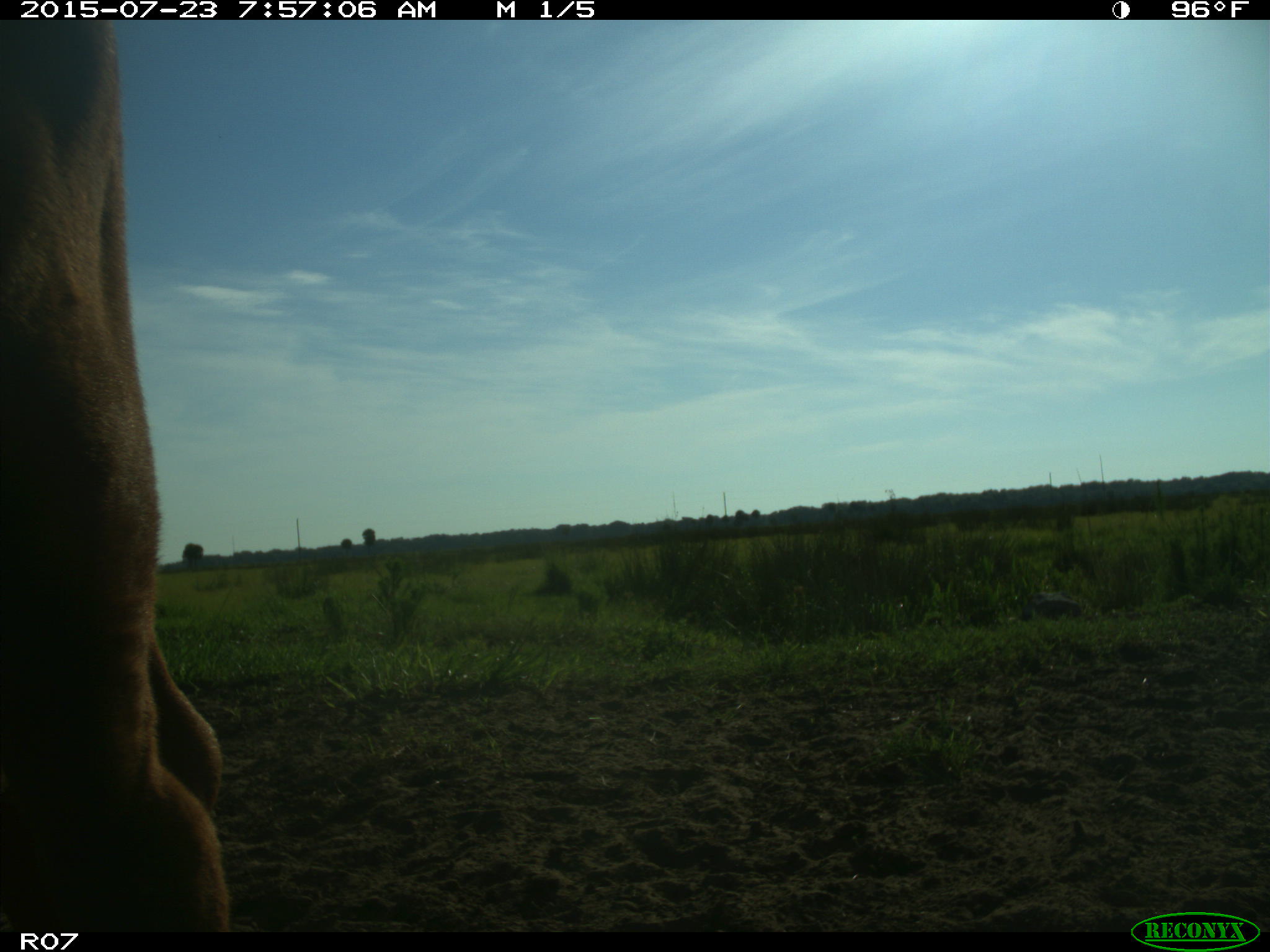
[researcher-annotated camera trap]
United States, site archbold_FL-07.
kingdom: Animalia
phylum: Chordata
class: Mammalia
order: Artiodactyla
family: Bovidae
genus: Bos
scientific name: Bos taurus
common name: domestic cow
Bos taurus (domestic cow).